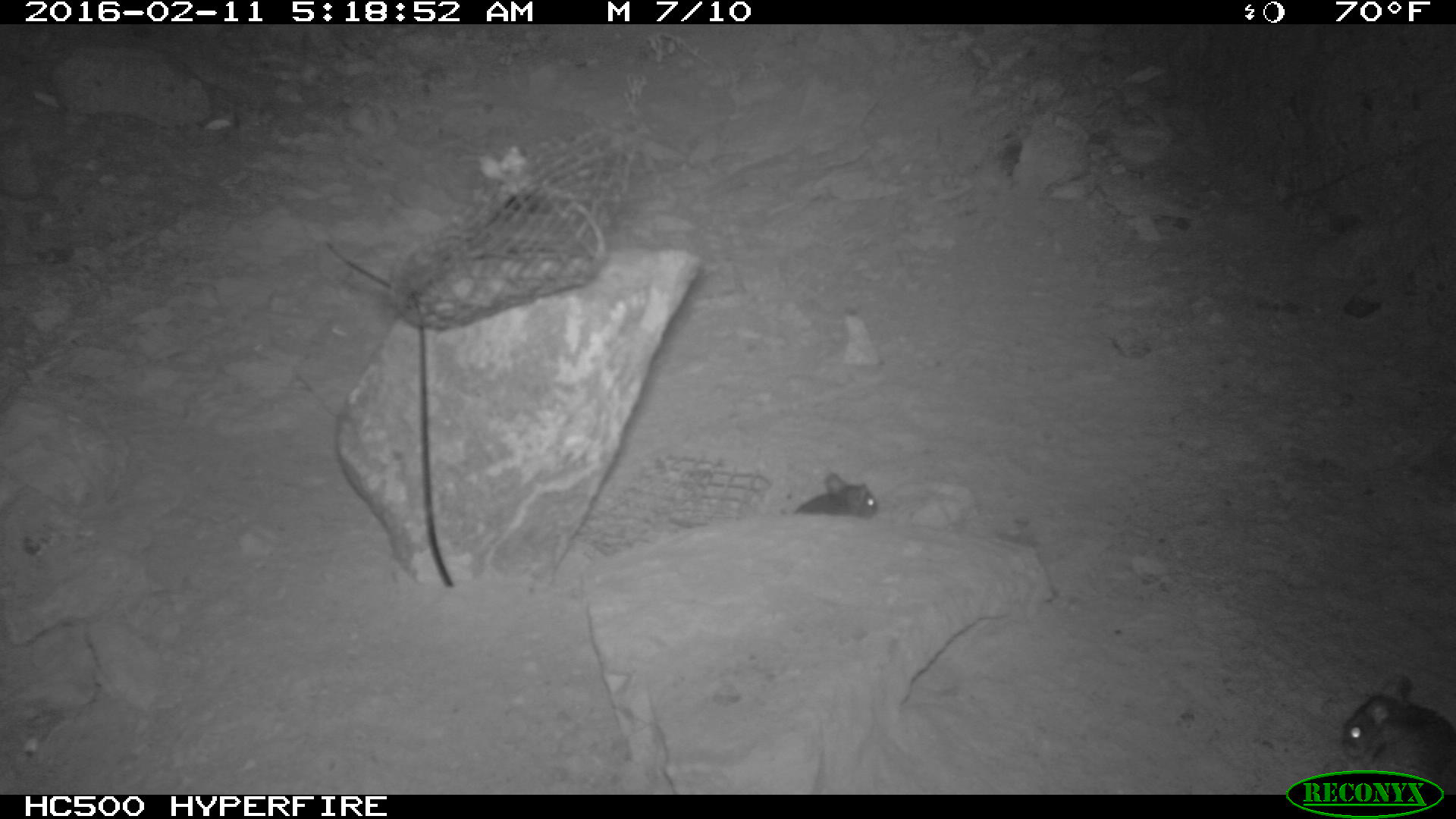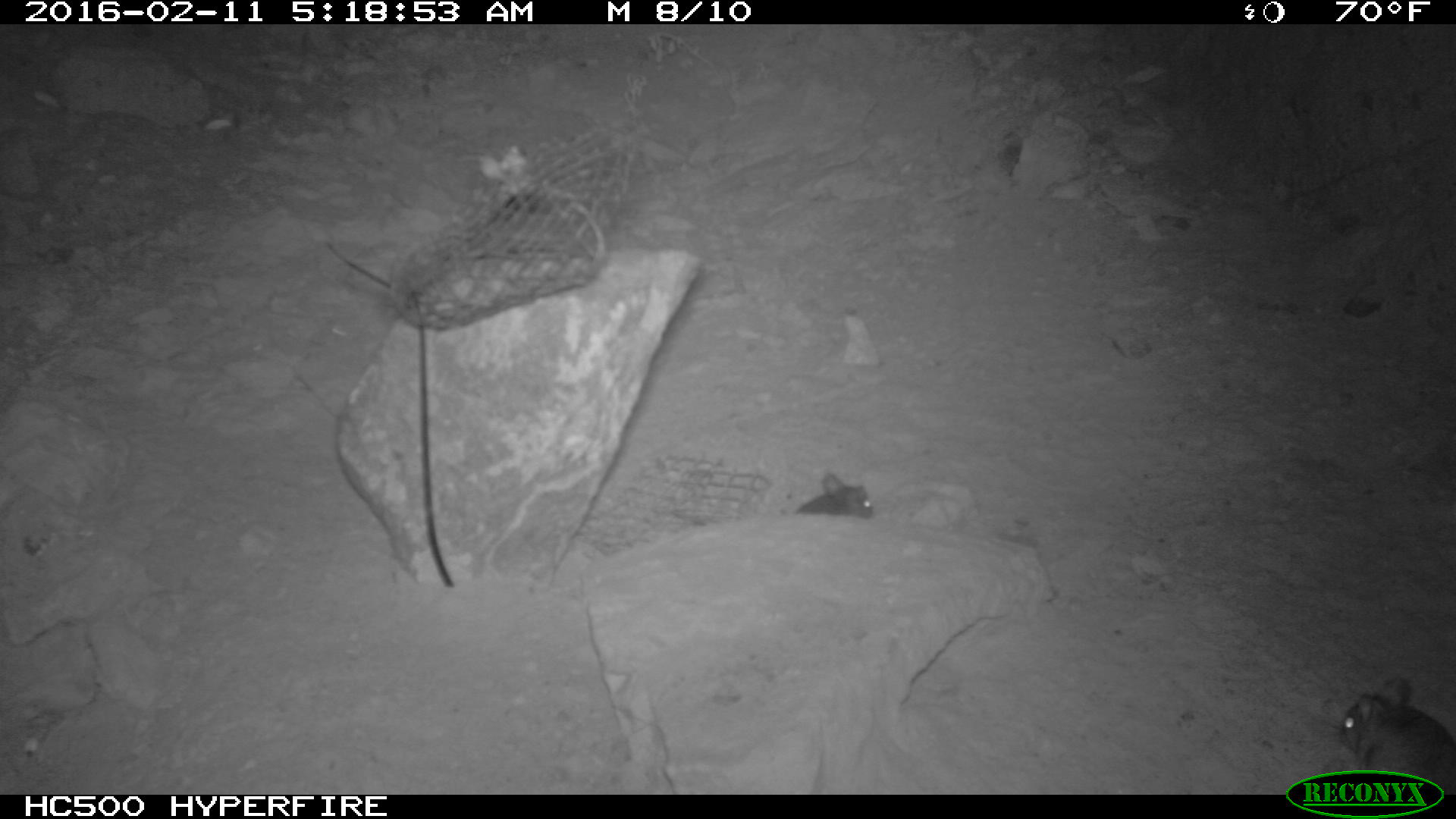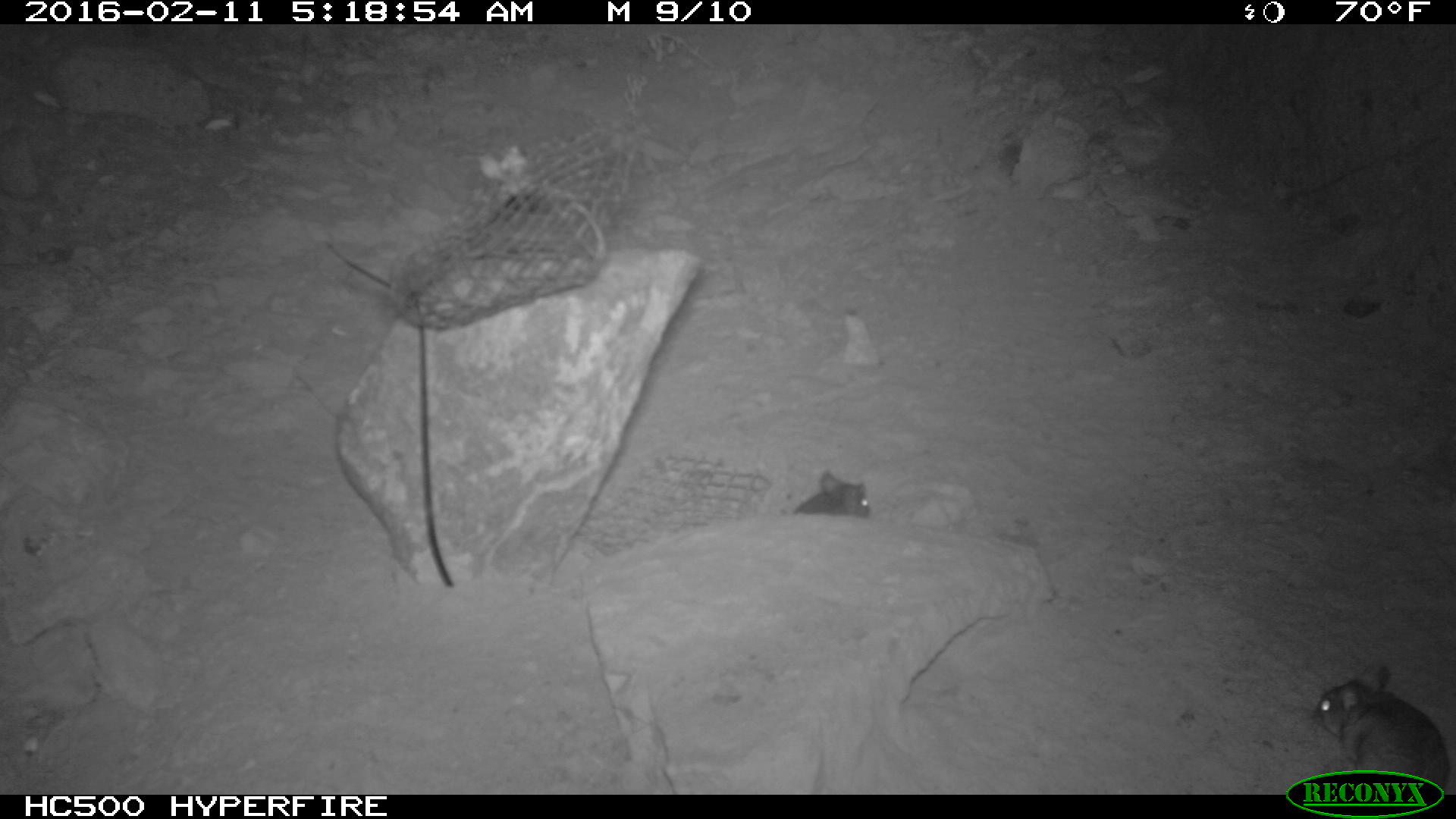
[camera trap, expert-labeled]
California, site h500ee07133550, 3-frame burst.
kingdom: Animalia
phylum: Chordata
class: Mammalia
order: Rodentia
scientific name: Rodentia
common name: rodent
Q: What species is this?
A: Rodent (Rodentia).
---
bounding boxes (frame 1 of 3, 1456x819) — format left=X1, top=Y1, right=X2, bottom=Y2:
rodent: left=1341, top=672, right=1454, bottom=792; left=790, top=471, right=878, bottom=520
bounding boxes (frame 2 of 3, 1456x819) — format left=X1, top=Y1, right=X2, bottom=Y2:
rodent: left=1334, top=672, right=1455, bottom=795; left=791, top=476, right=873, bottom=519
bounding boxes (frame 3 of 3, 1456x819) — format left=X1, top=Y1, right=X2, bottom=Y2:
rodent: left=1312, top=667, right=1450, bottom=789; left=792, top=471, right=868, bottom=516